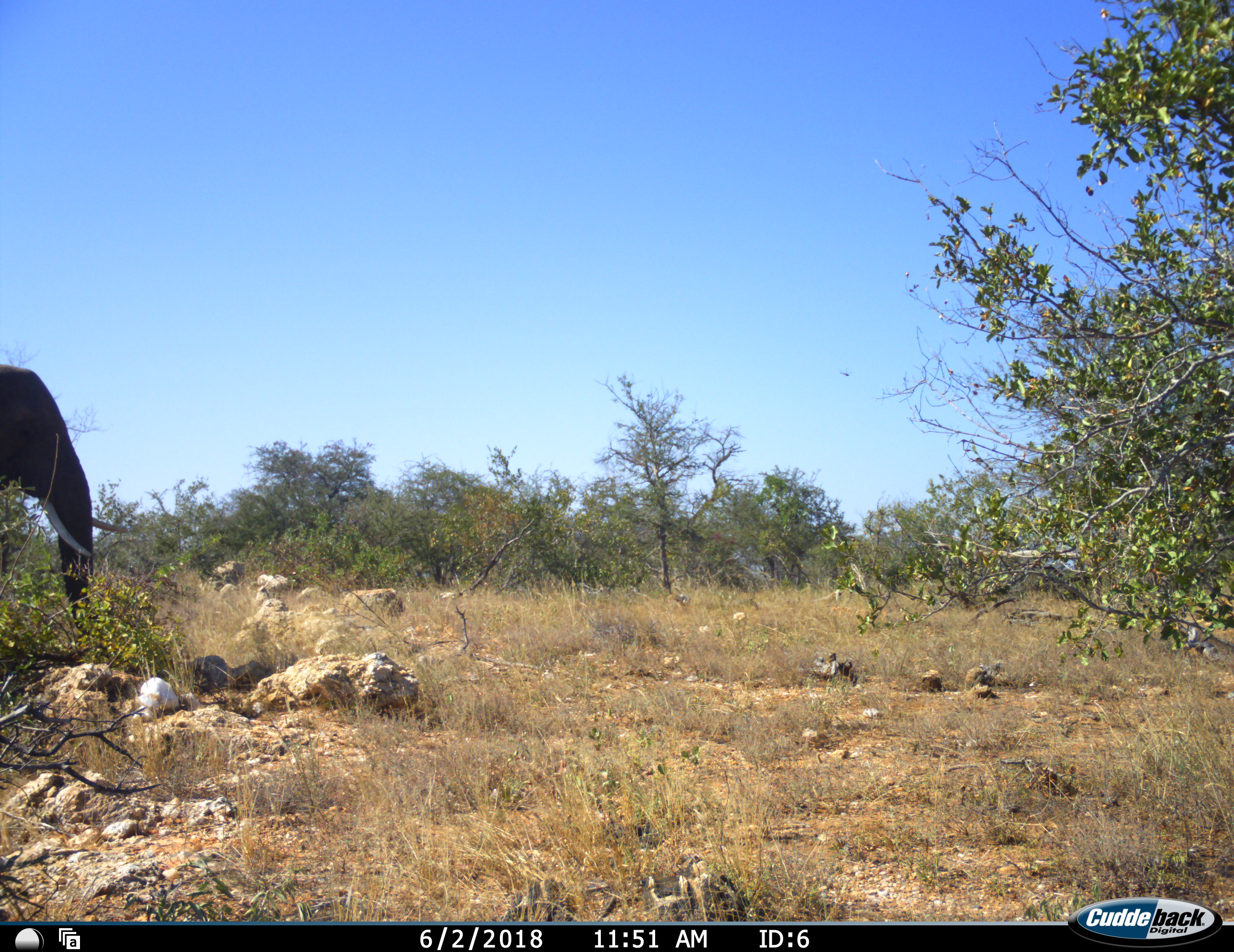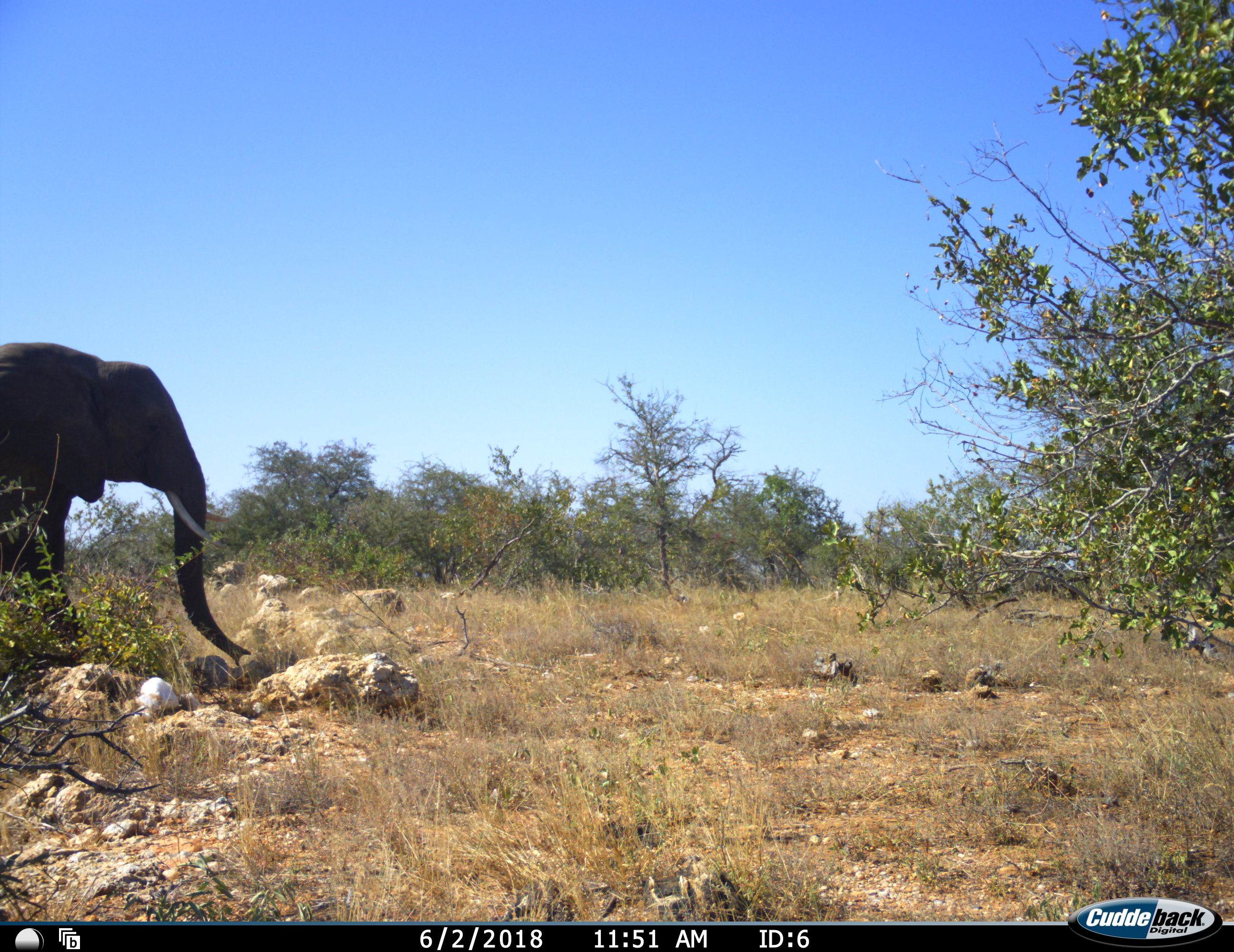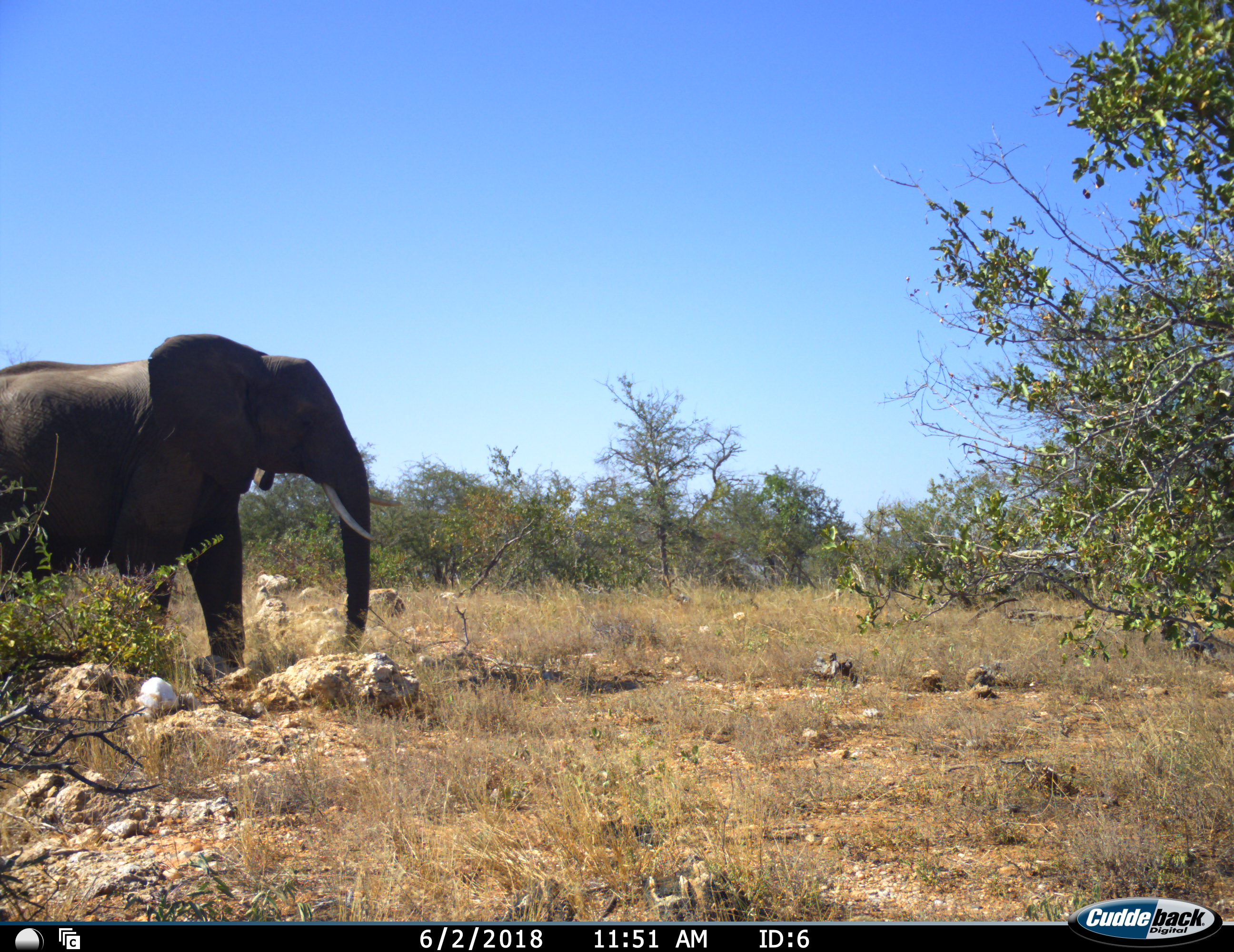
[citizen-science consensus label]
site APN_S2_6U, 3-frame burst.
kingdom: Animalia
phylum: Chordata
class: Mammalia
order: Proboscidea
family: Elephantidae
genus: Loxodonta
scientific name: Loxodonta africana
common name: african bush elephant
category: elephant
Elephant (african bush elephant) (Loxodonta africana), count 1. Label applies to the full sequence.